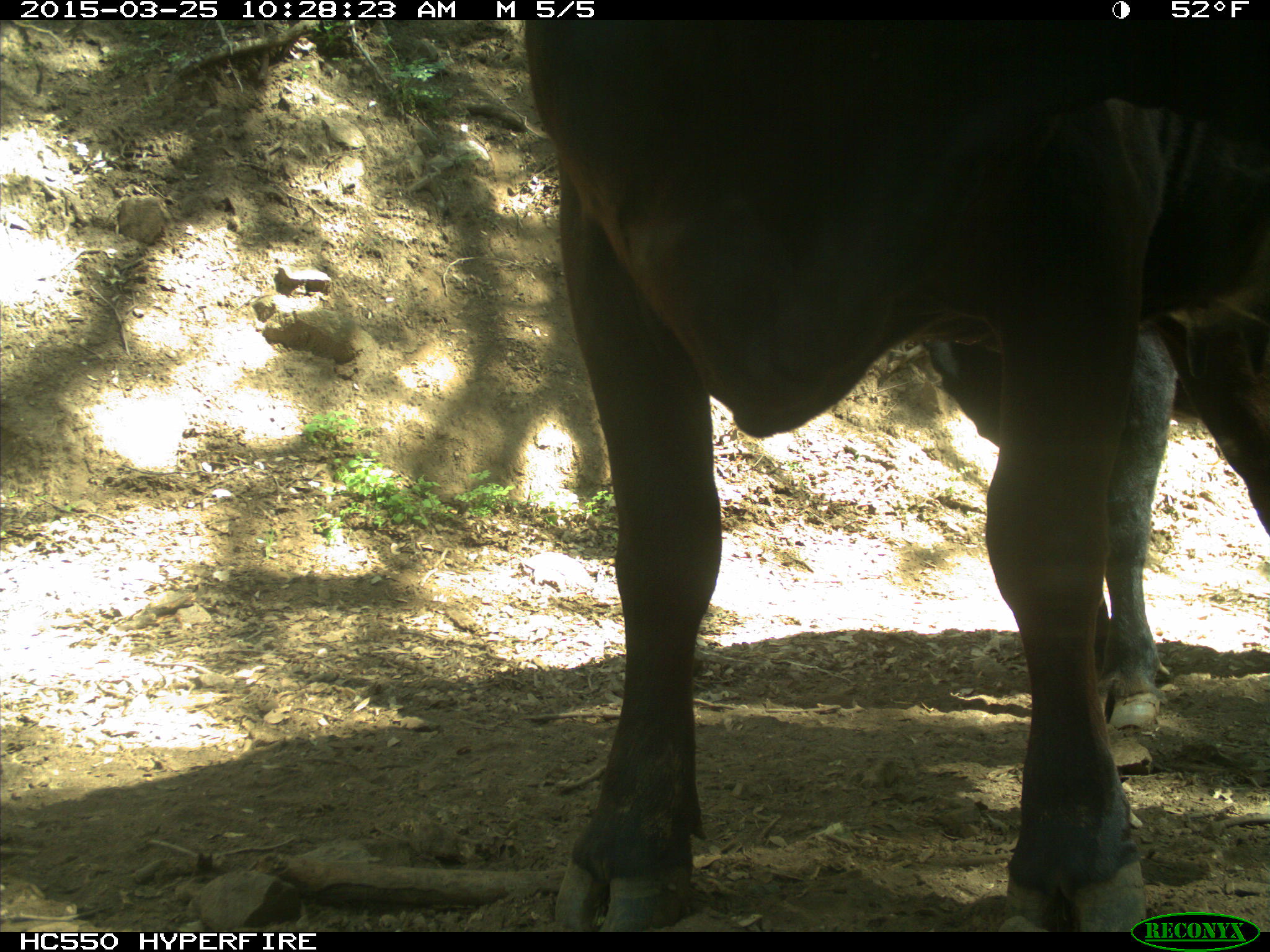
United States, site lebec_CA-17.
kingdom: Animalia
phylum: Chordata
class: Mammalia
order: Artiodactyla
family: Bovidae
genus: Bos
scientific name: Bos taurus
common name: domestic cow